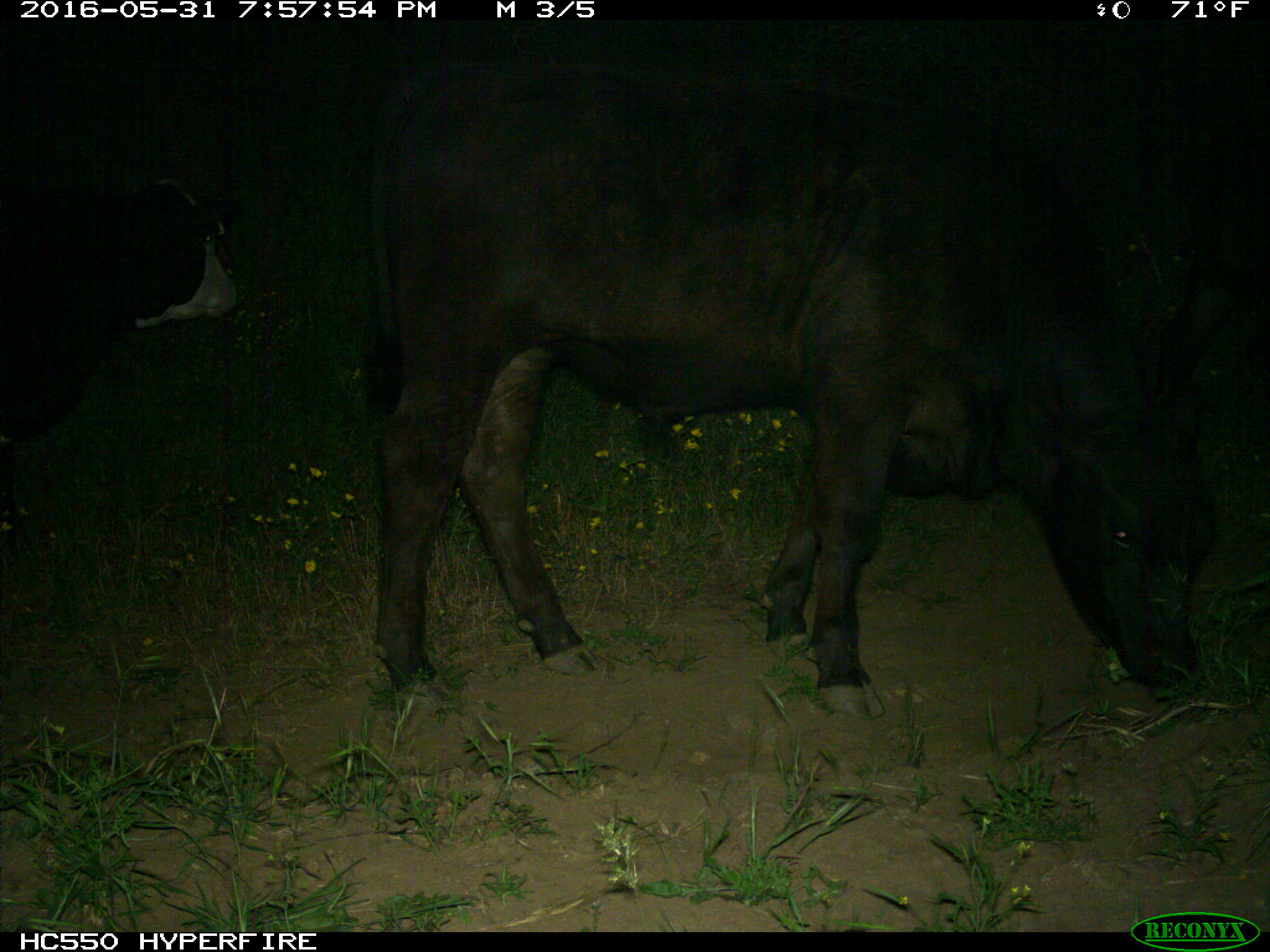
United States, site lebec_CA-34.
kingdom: Animalia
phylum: Chordata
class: Mammalia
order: Artiodactyla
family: Bovidae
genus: Bos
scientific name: Bos taurus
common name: domestic cow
Bos taurus (domestic cow).